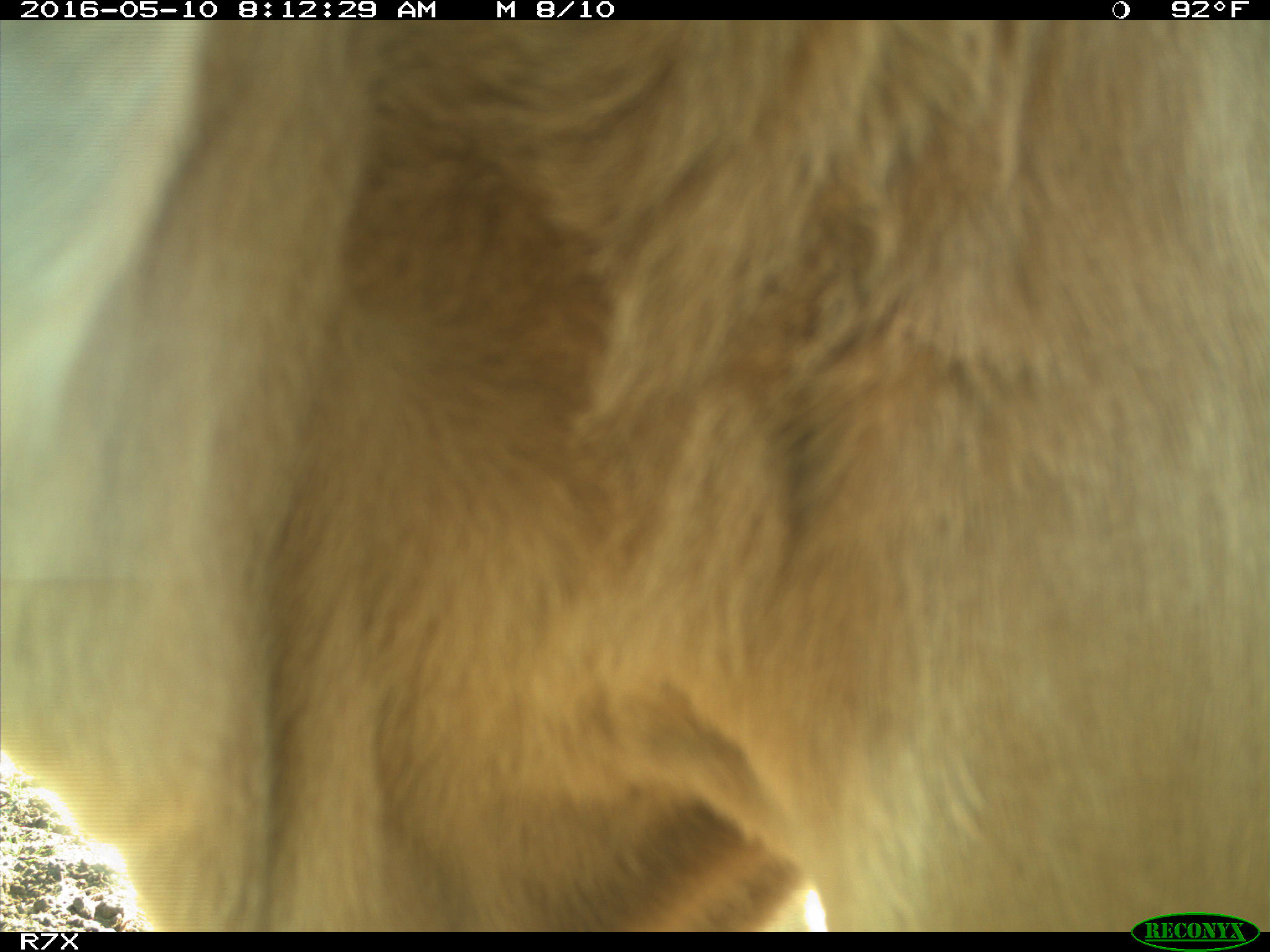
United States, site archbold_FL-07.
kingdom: Animalia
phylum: Chordata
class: Mammalia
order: Artiodactyla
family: Bovidae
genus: Bos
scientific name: Bos taurus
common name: domestic cow